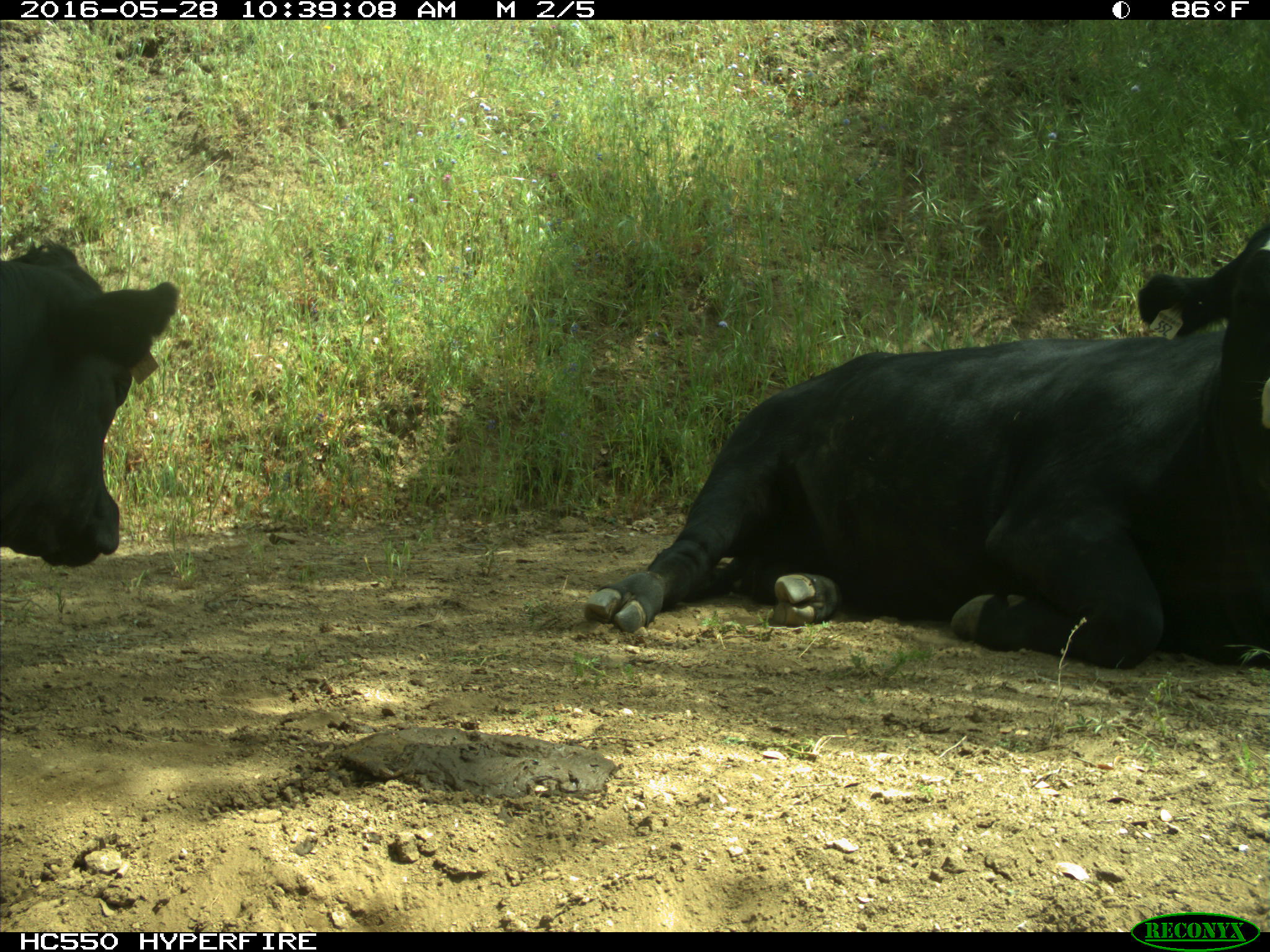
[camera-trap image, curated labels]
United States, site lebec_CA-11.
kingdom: Animalia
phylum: Chordata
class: Mammalia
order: Artiodactyla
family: Bovidae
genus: Bos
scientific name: Bos taurus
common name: domestic cow